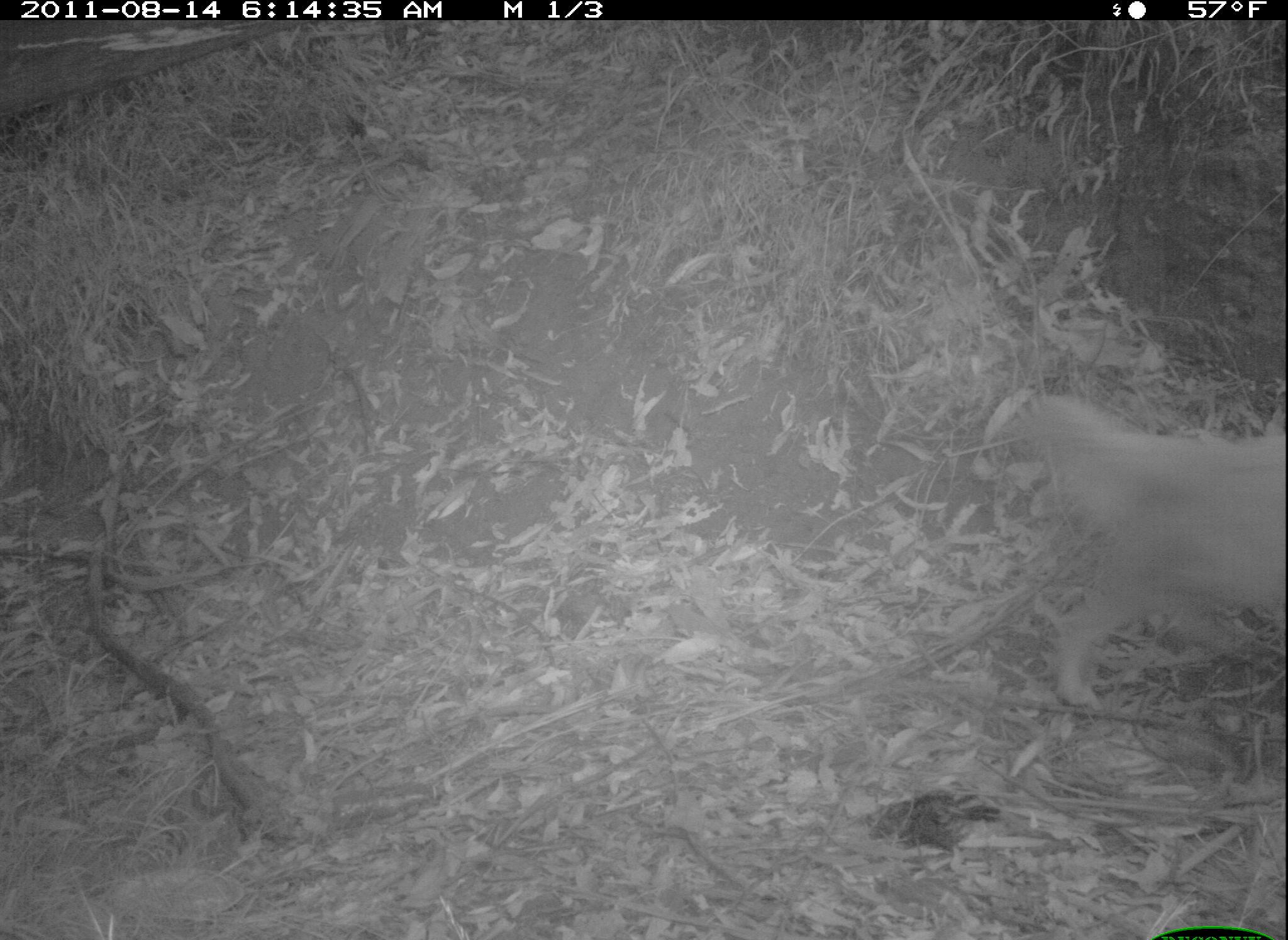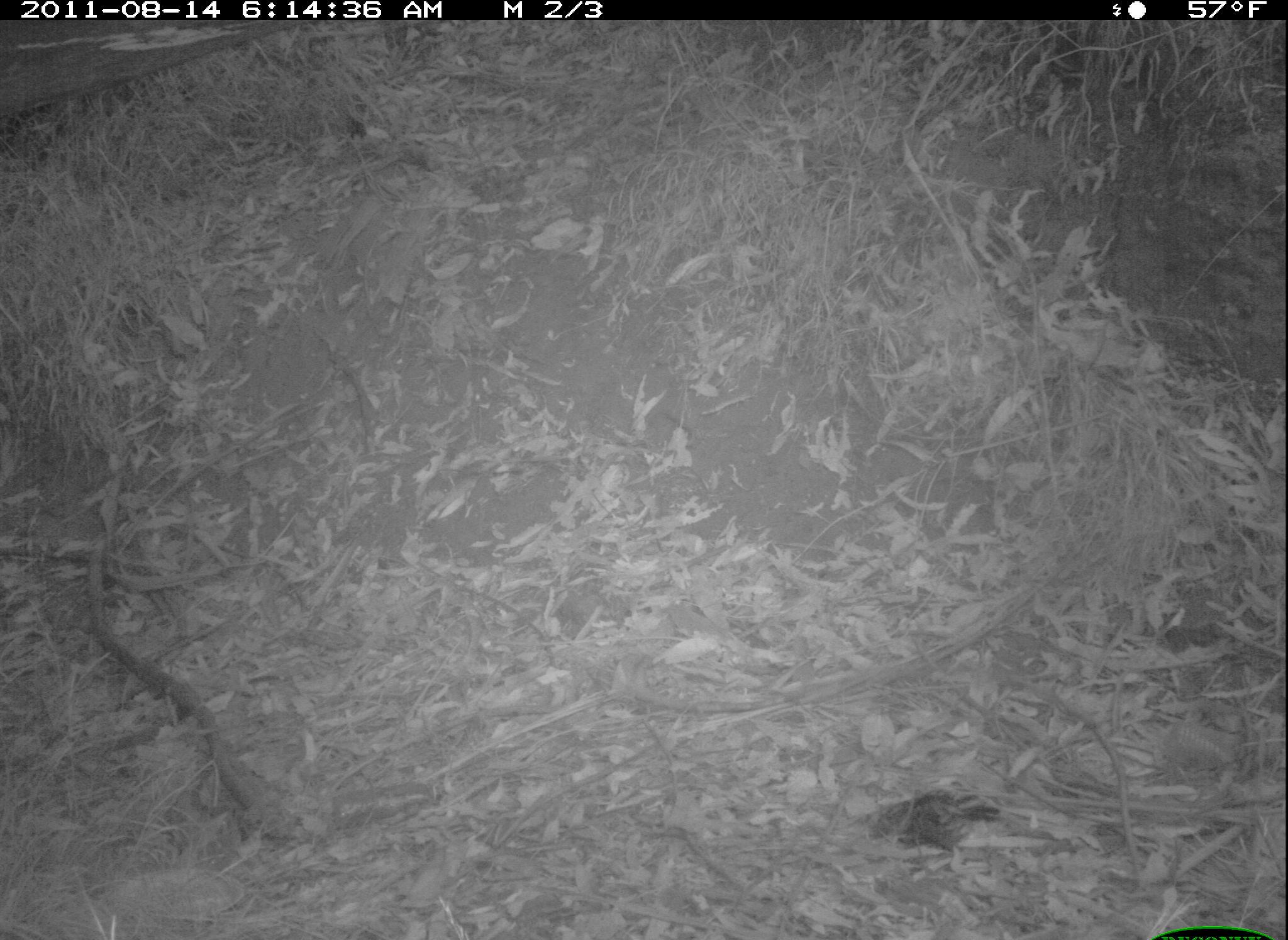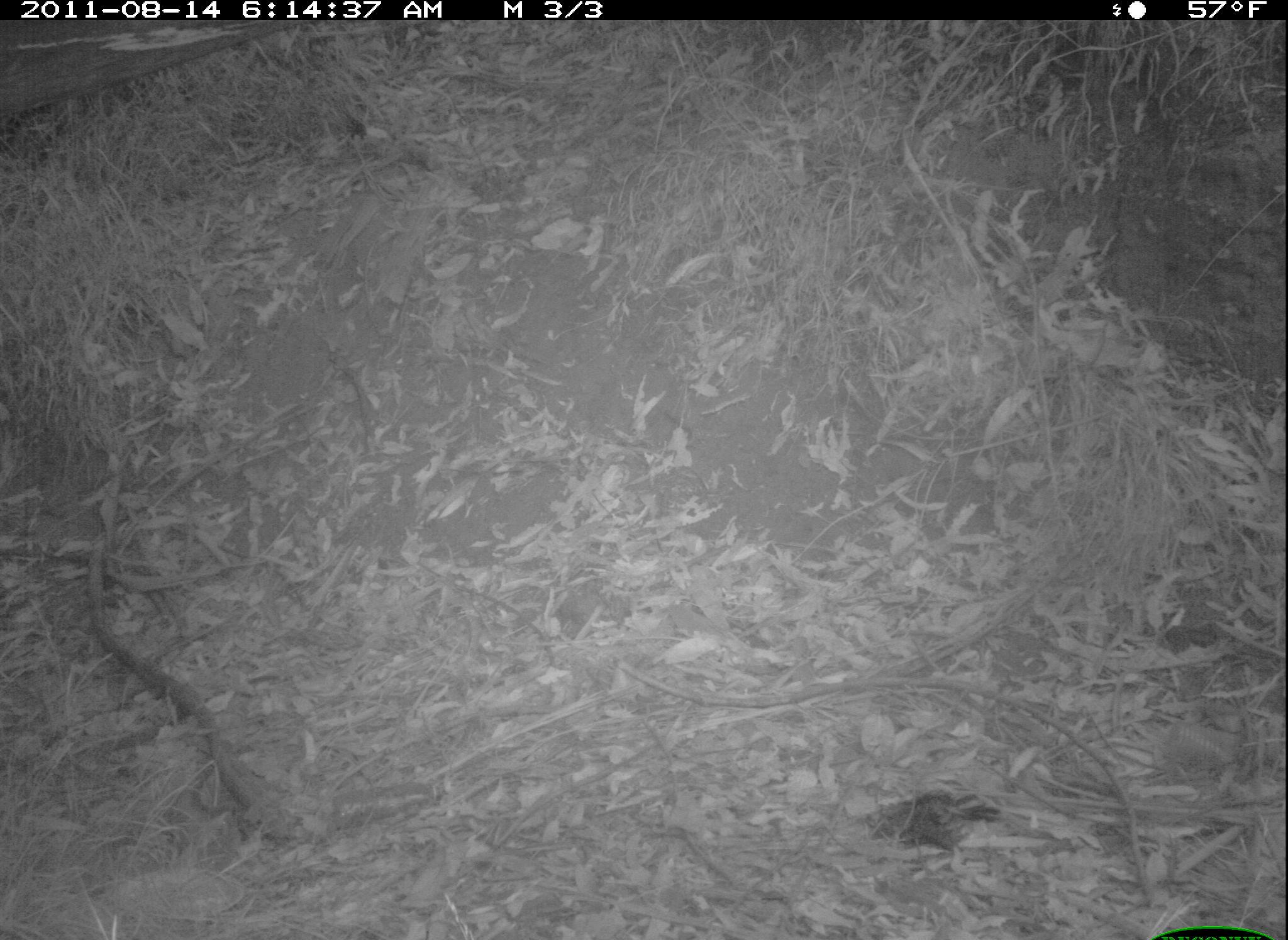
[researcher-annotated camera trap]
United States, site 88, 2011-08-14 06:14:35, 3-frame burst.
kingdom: Animalia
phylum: Chordata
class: Mammalia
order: Carnivora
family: Canidae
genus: Canis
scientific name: Canis familiaris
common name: domestic dog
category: dog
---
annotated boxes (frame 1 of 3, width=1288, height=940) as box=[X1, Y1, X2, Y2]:
dog: box=[1000, 361, 1286, 734]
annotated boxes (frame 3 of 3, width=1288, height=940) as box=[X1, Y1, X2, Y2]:
dog: box=[824, 792, 1001, 850]